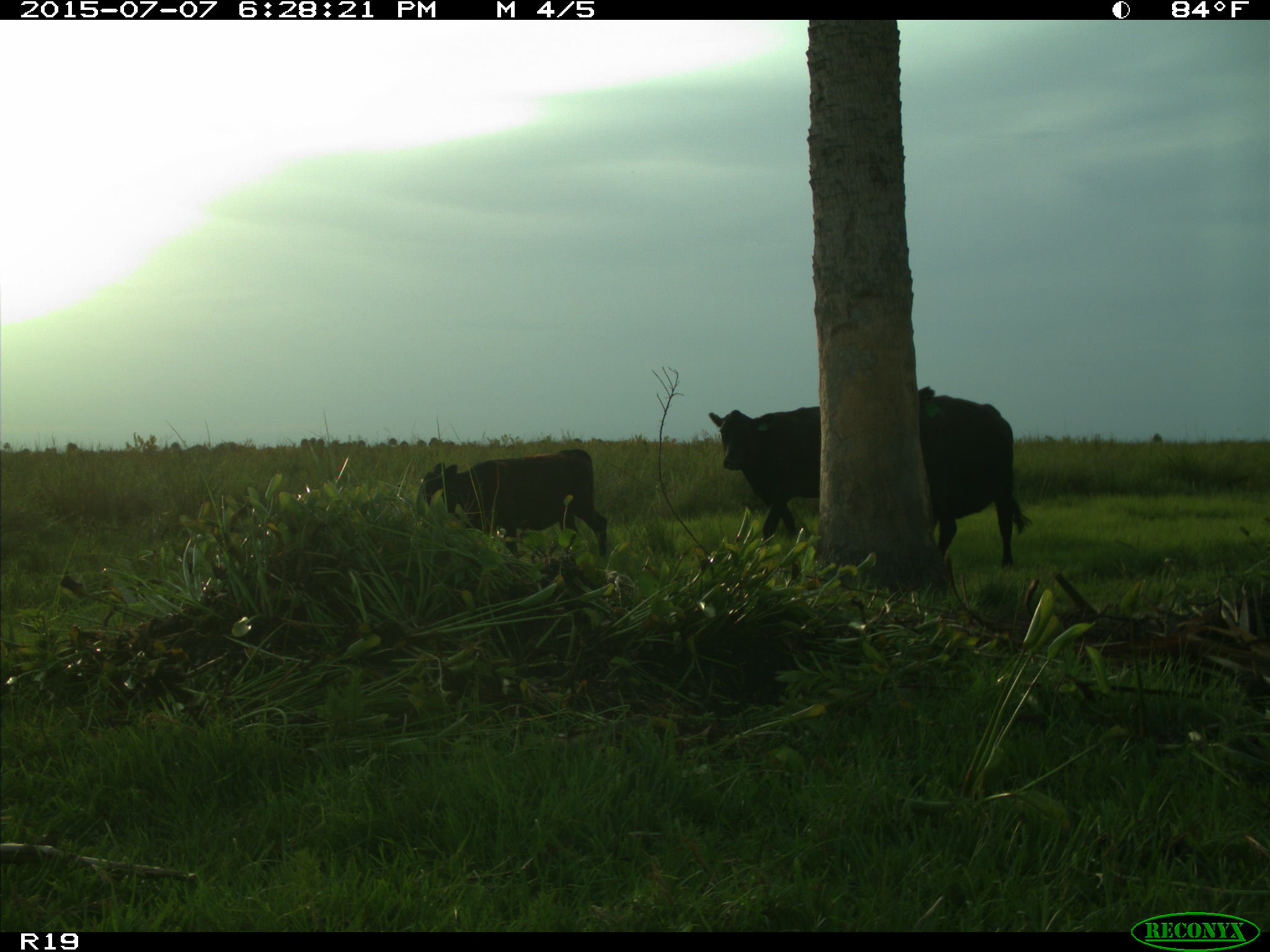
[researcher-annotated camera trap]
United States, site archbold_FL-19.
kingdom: Animalia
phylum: Chordata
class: Mammalia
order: Artiodactyla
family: Bovidae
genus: Bos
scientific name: Bos taurus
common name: domestic cow